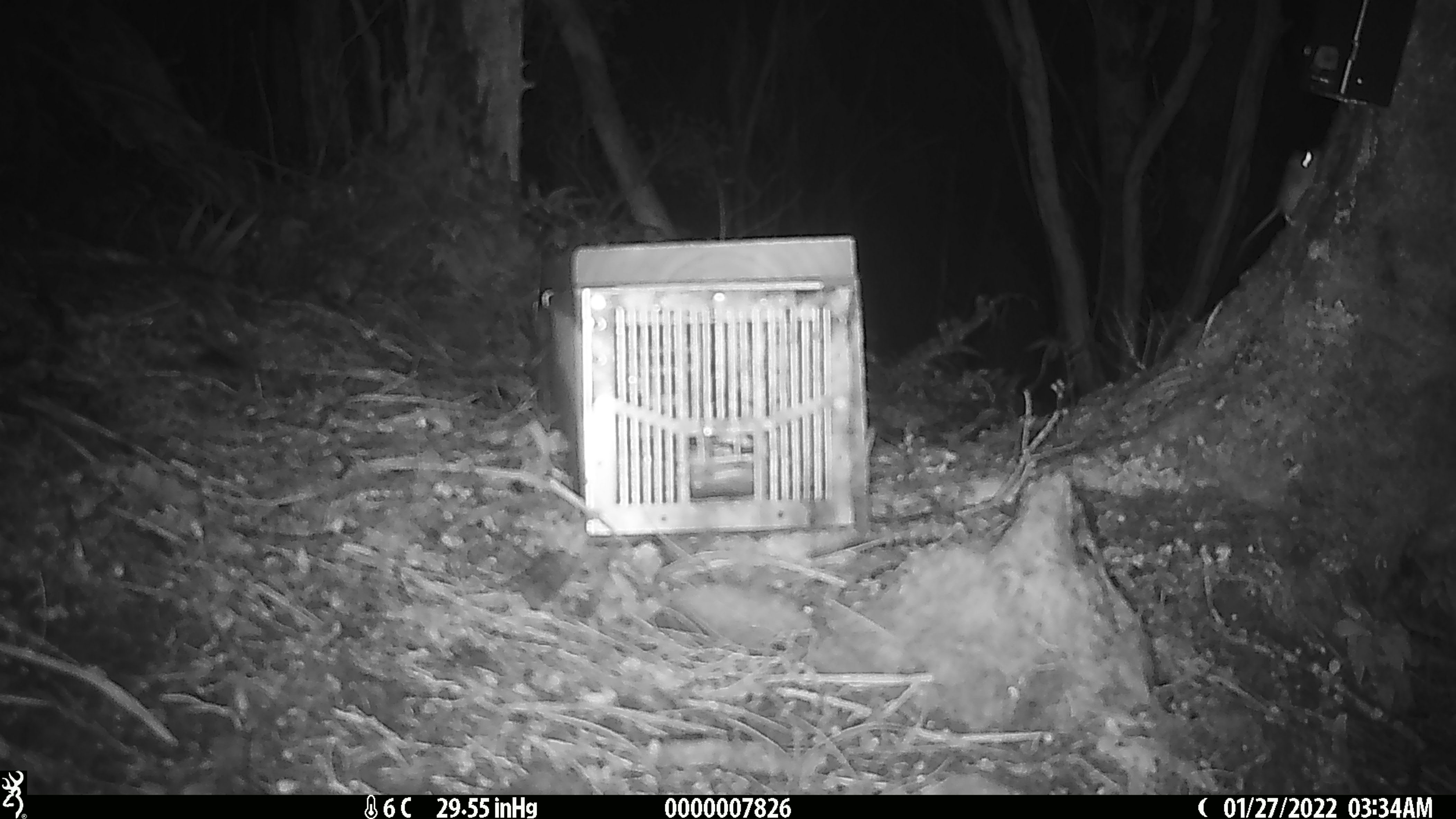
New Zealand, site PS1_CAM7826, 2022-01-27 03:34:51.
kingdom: Animalia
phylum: Chordata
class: Mammalia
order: Rodentia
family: Muridae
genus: Mus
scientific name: Mus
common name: mouse